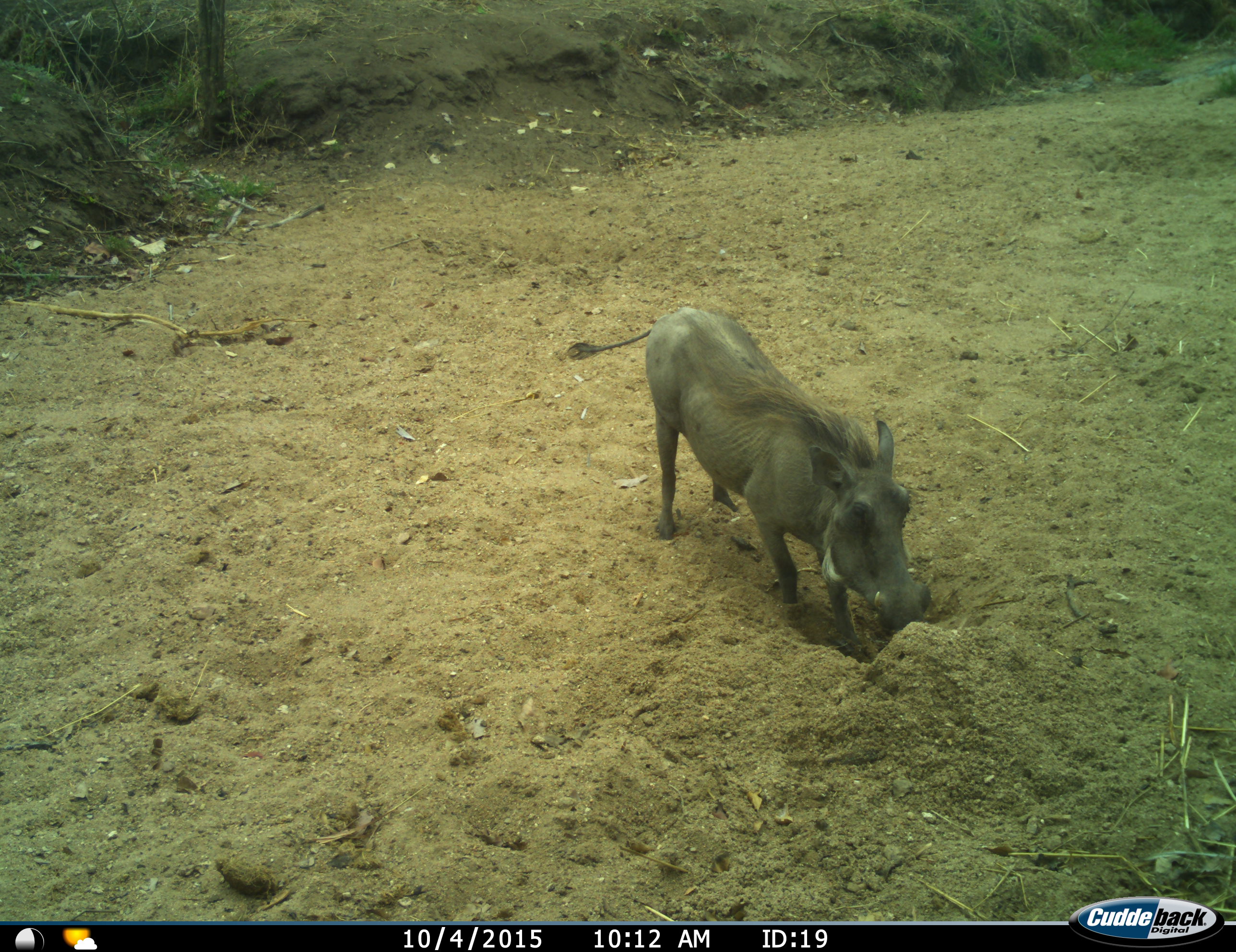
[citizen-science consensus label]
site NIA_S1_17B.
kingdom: Animalia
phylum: Chordata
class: Mammalia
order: Artiodactyla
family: Suidae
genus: Phacochoerus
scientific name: Phacochoerus africanus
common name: warthog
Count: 1.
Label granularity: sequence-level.